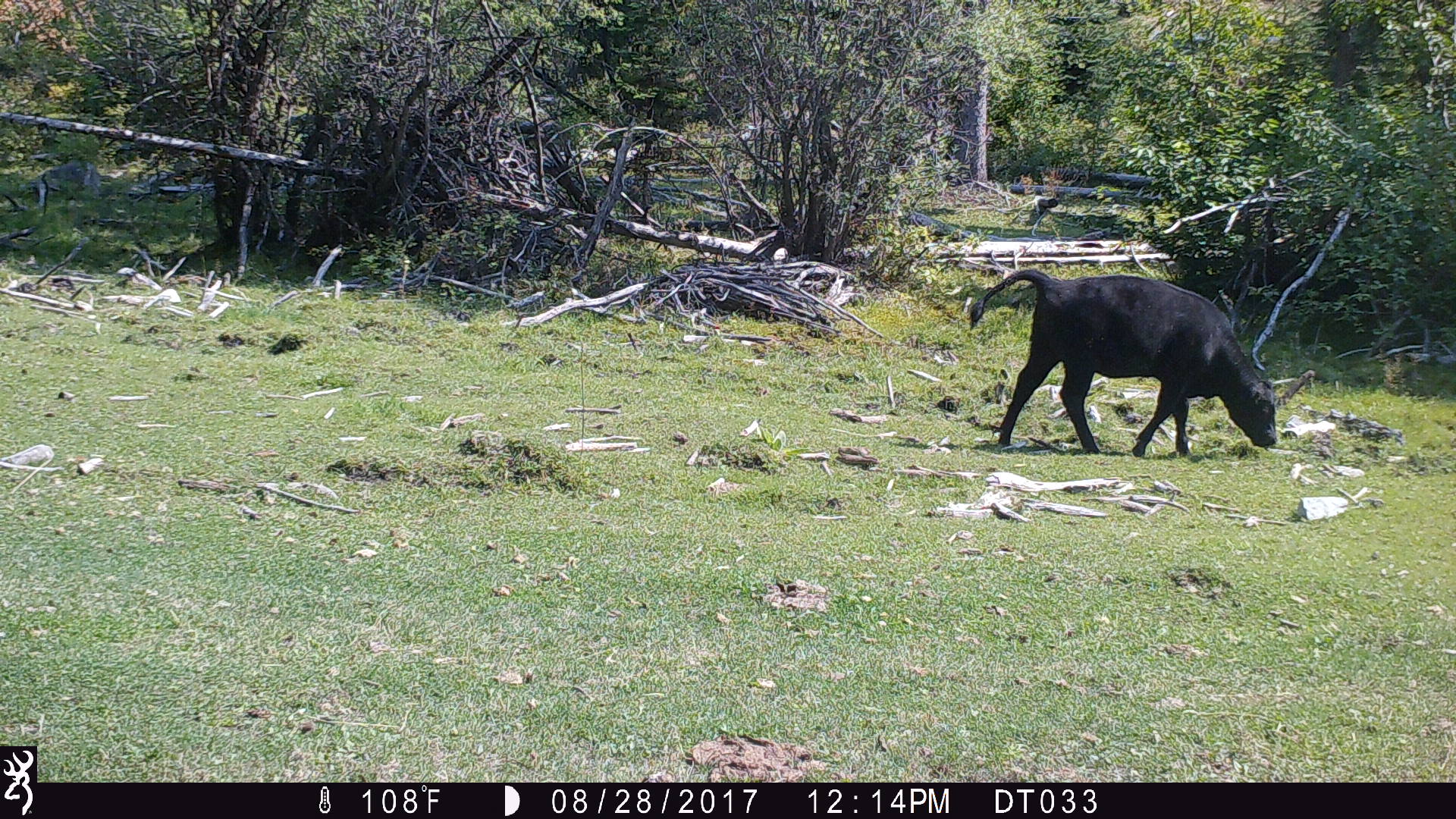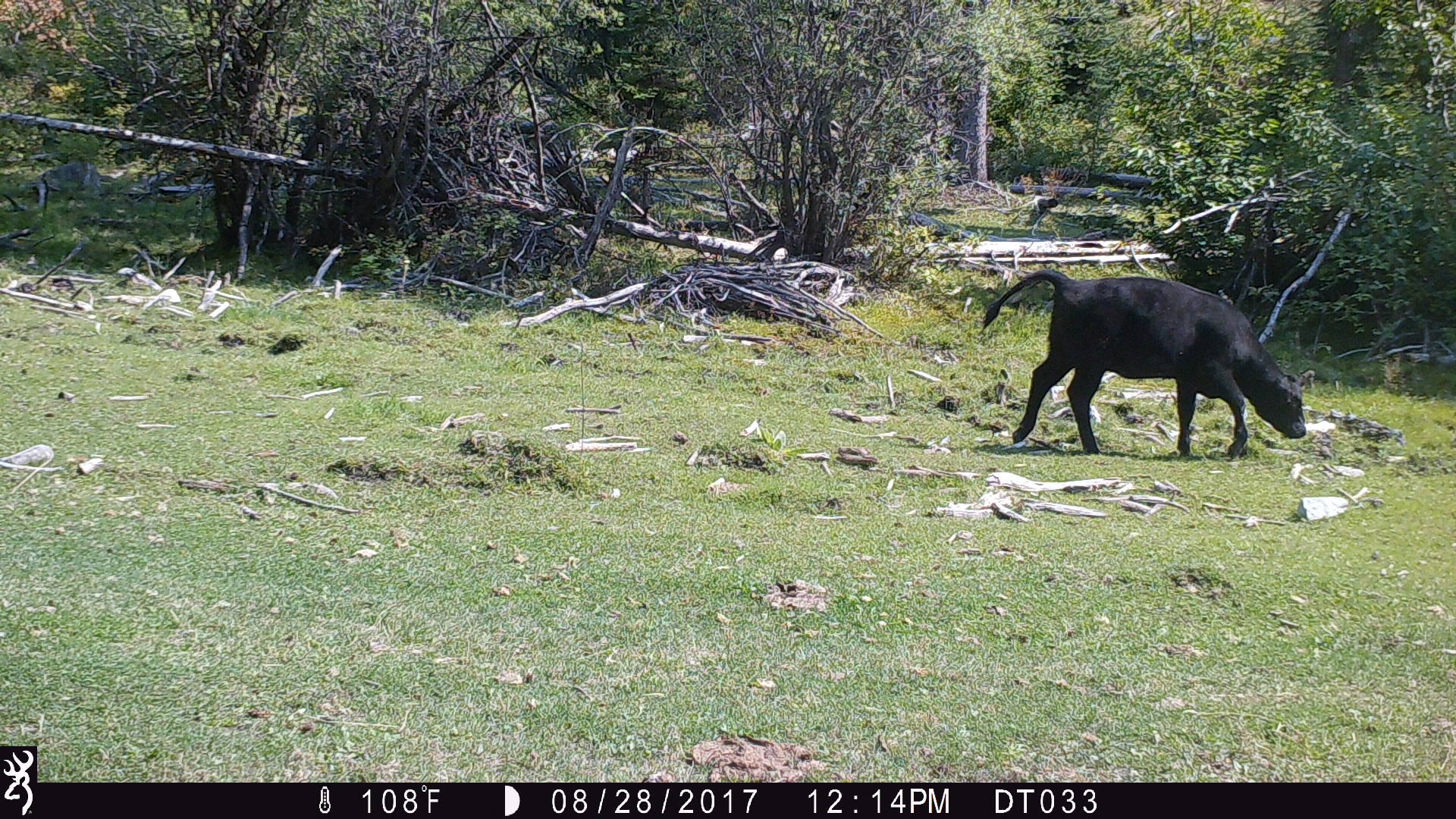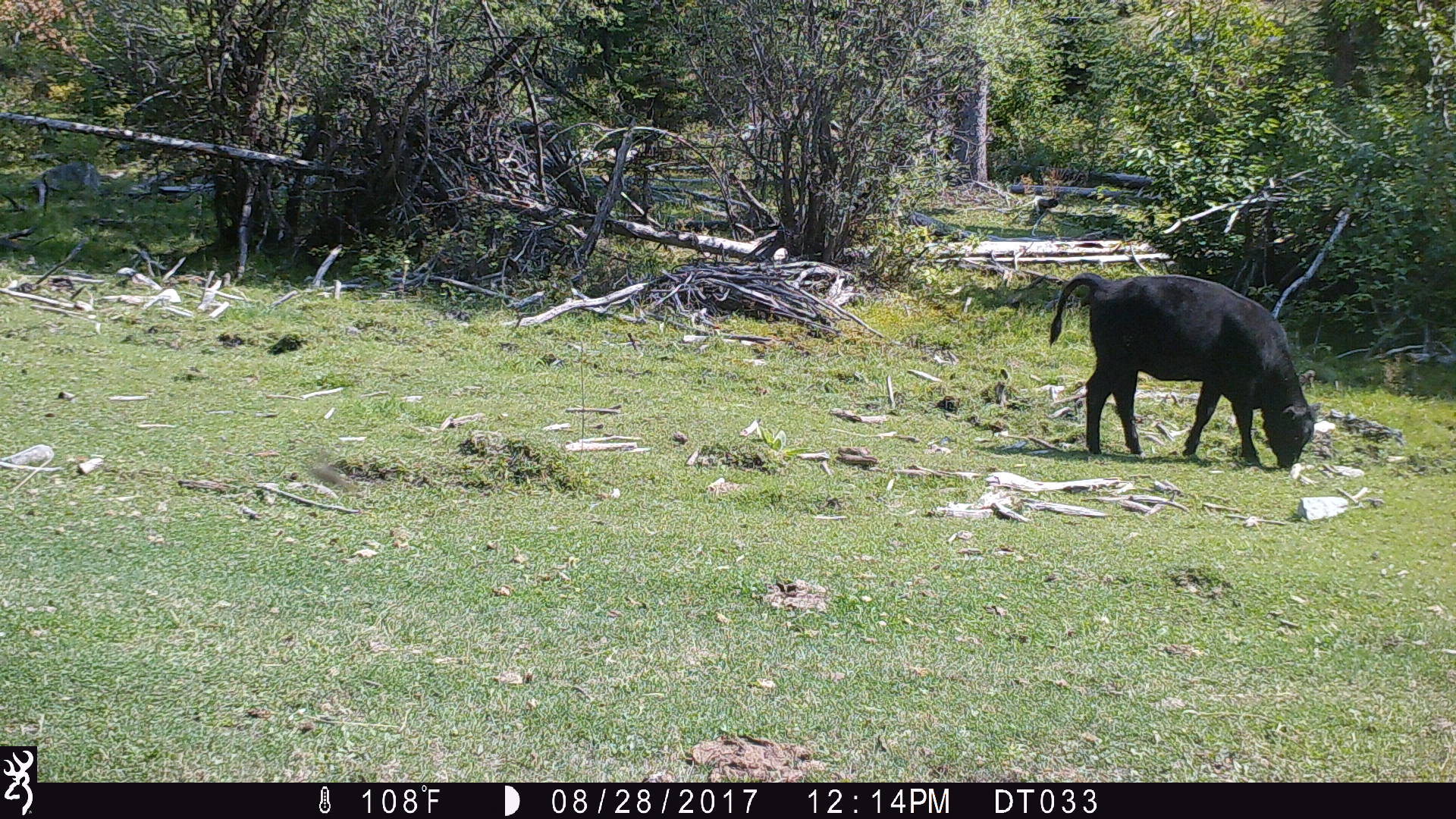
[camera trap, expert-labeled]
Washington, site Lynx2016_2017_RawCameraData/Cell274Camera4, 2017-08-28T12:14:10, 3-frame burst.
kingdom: Animalia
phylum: Chordata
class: Mammalia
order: Artiodactyla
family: Bovidae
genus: Bos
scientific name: Bos taurus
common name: domestic cattle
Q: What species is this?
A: Domestic cattle (Bos taurus).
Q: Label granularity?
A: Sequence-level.